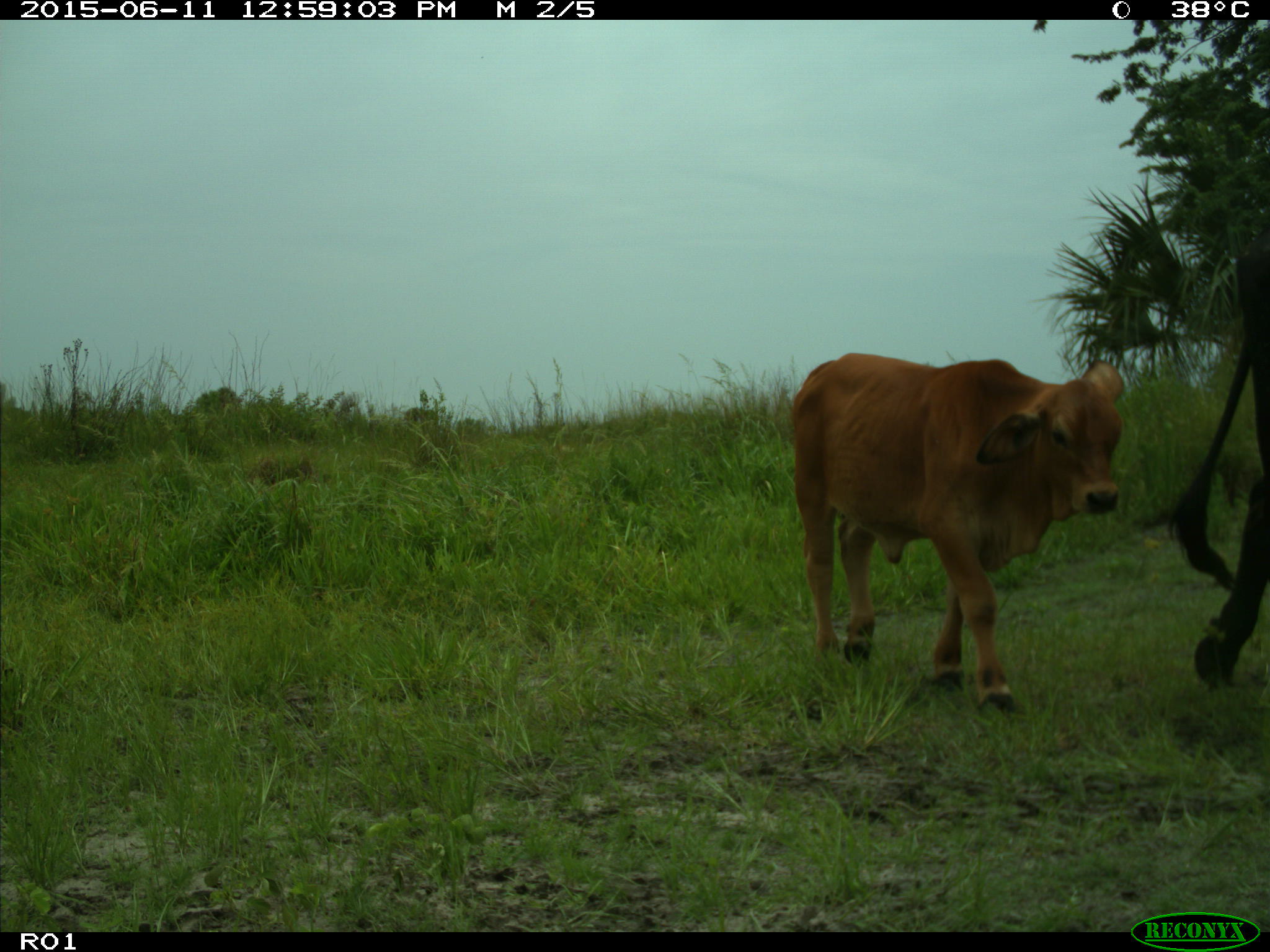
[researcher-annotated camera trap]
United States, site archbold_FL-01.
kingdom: Animalia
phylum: Chordata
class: Mammalia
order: Artiodactyla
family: Bovidae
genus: Bos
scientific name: Bos taurus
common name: domestic cow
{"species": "Bos taurus (domestic cow)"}